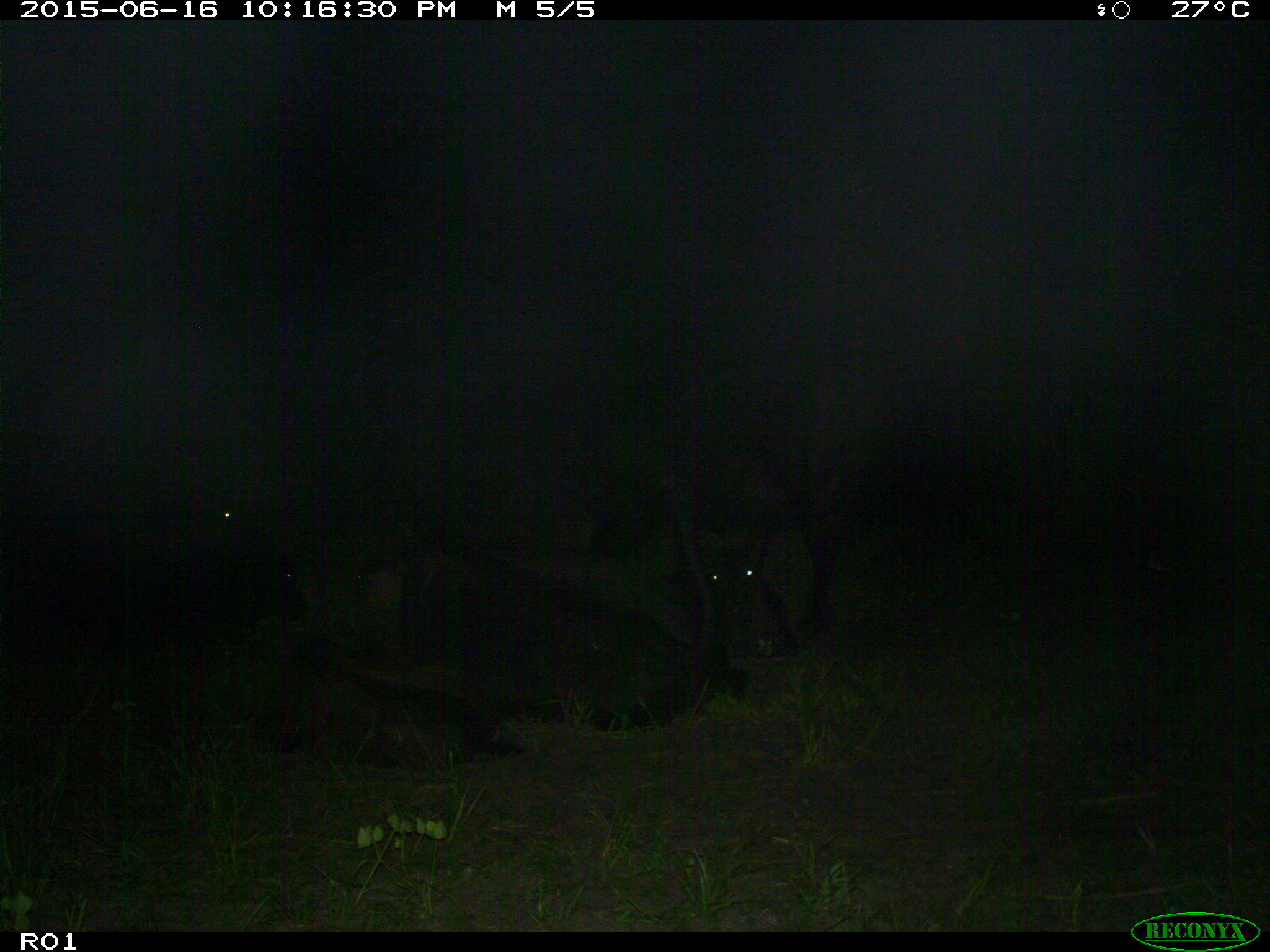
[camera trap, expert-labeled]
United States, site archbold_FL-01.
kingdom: Animalia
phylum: Chordata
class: Mammalia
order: Artiodactyla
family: Bovidae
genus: Bos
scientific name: Bos taurus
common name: domestic cow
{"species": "Bos taurus (domestic cow)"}